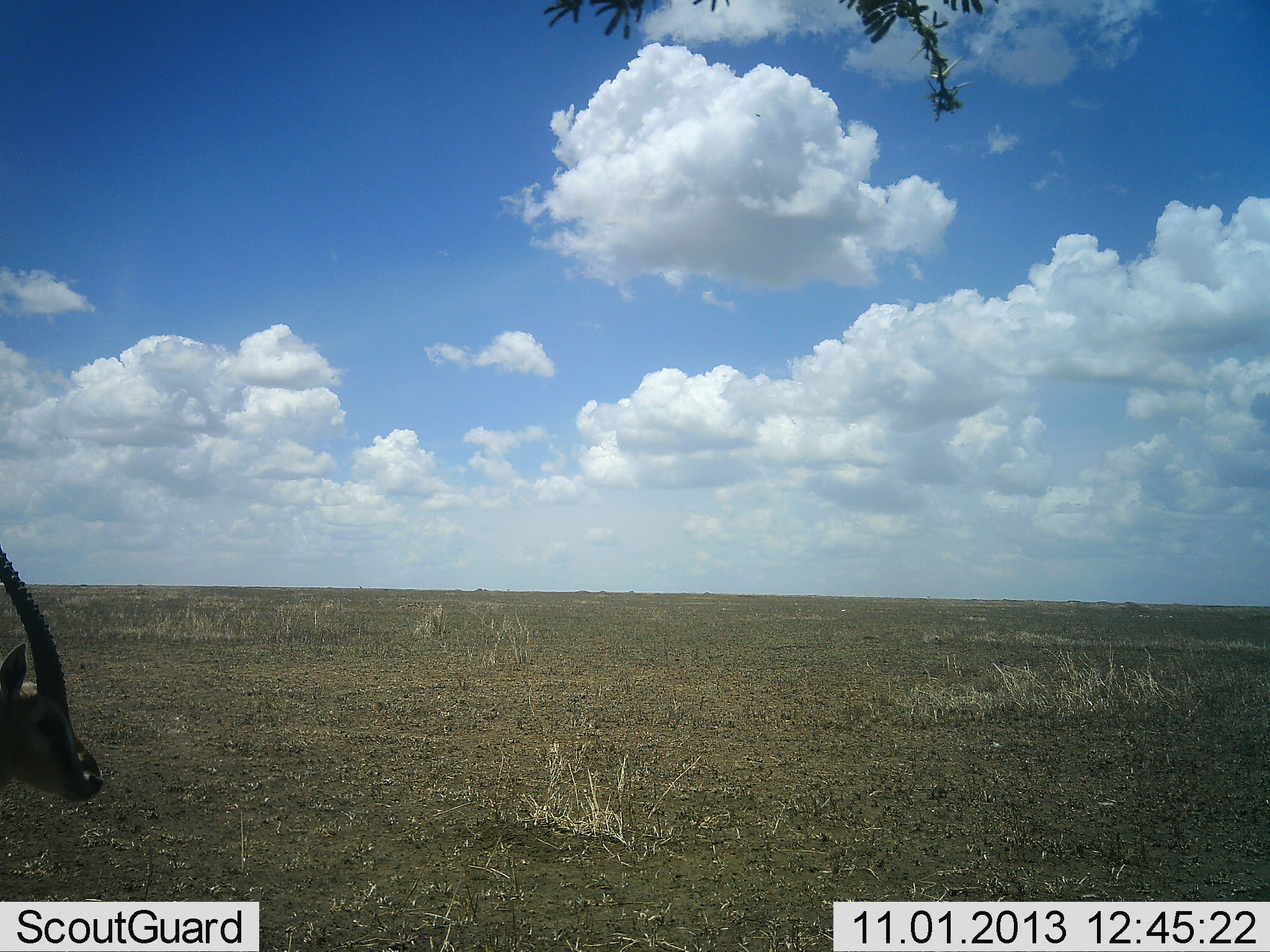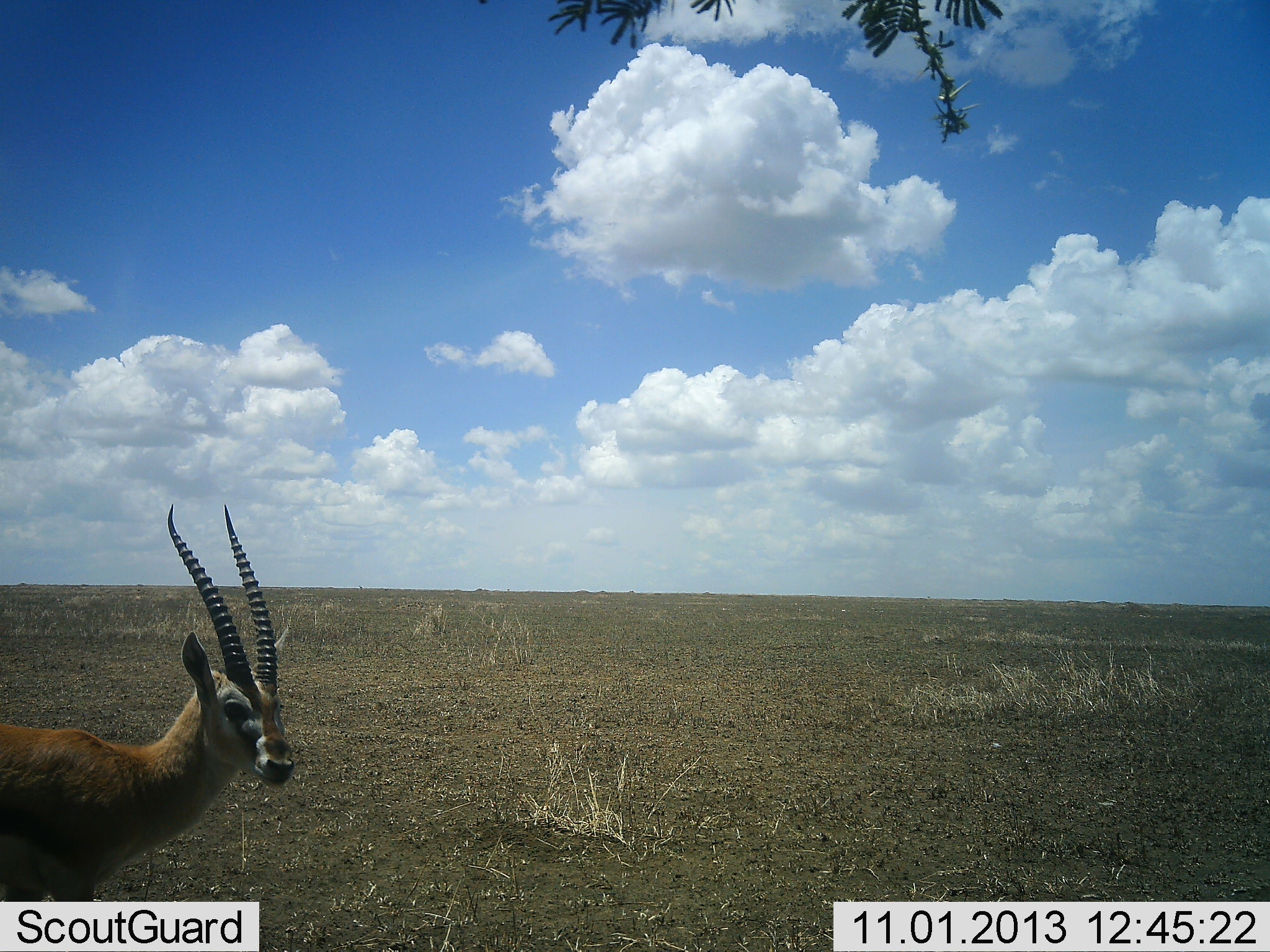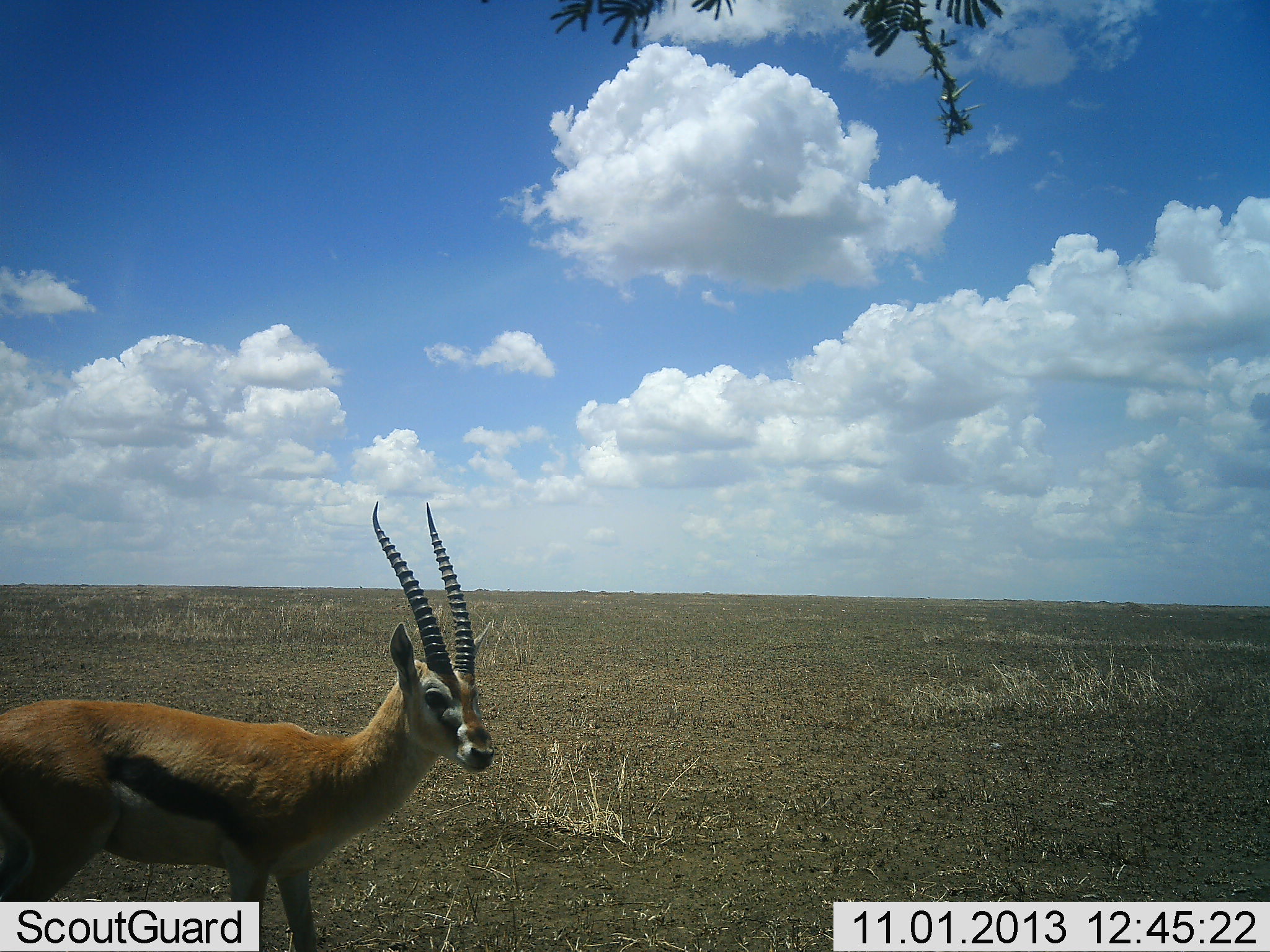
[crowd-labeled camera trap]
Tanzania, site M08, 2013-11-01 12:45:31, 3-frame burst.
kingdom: Animalia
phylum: Chordata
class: Mammalia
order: Artiodactyla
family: Bovidae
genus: Eudorcas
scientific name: Eudorcas thomsonii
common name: thomson's gazelle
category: gazellethomsons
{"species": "gazellethomsons (thomson's gazelle) (Eudorcas thomsonii)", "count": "1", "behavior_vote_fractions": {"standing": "47%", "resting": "0%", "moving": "74%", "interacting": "0%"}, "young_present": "0%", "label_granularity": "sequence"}